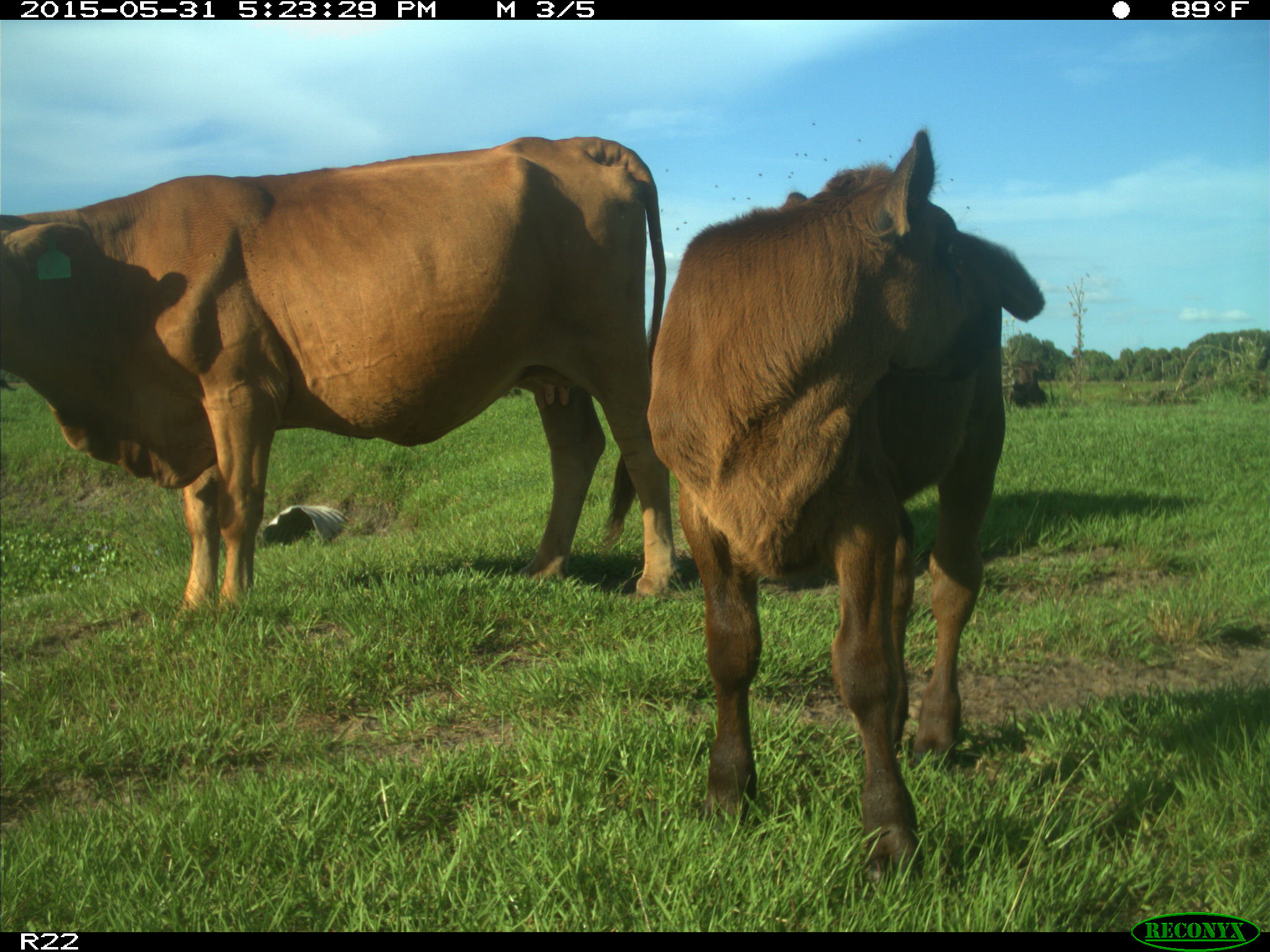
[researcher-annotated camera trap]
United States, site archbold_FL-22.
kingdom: Animalia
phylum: Chordata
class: Mammalia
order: Artiodactyla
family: Bovidae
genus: Bos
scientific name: Bos taurus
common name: domestic cow